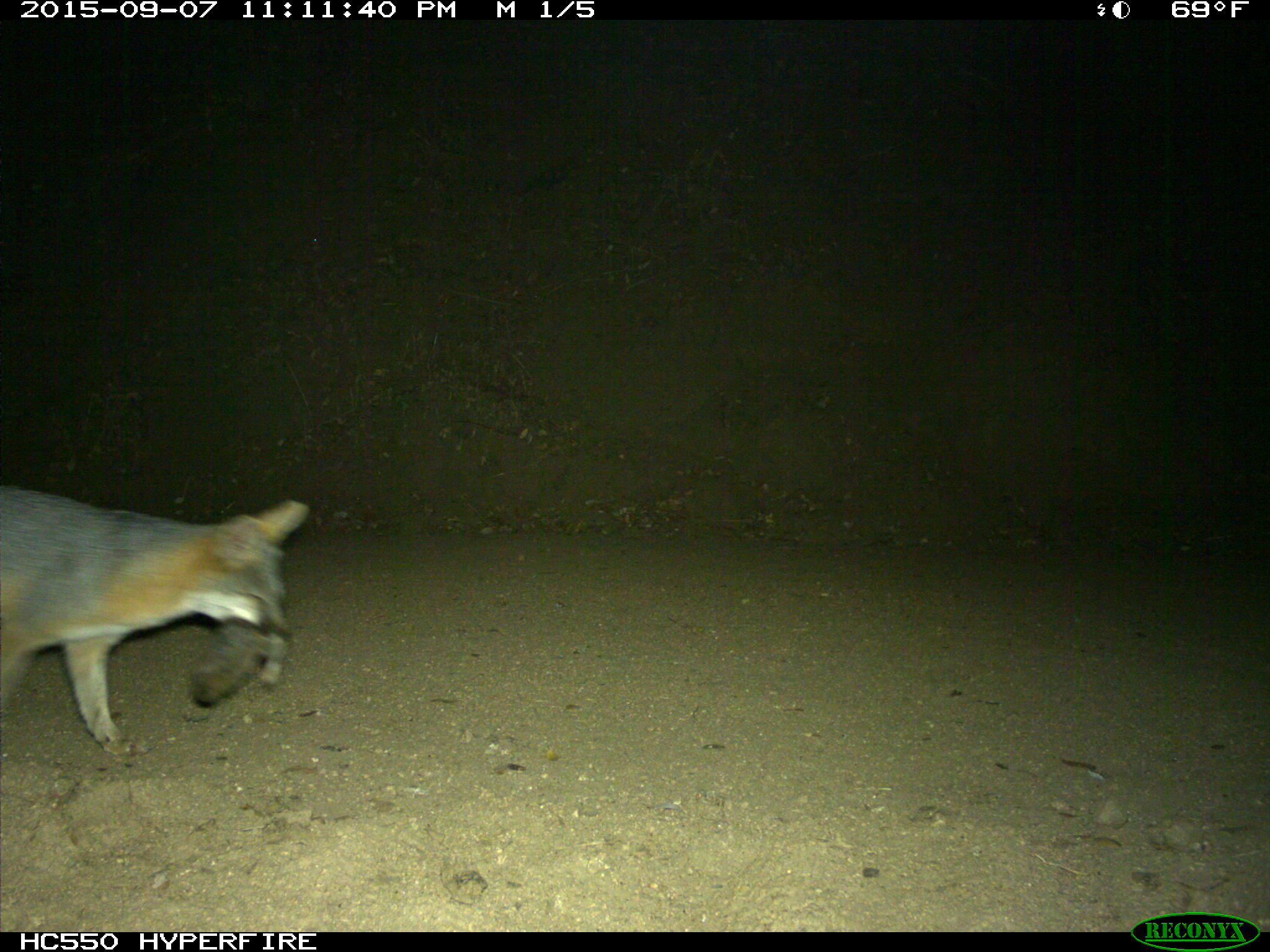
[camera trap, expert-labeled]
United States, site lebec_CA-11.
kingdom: Animalia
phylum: Chordata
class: Mammalia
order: Carnivora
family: Canidae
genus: Urocyon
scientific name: Urocyon cinereoargenteus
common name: gray fox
Urocyon cinereoargenteus (gray fox).